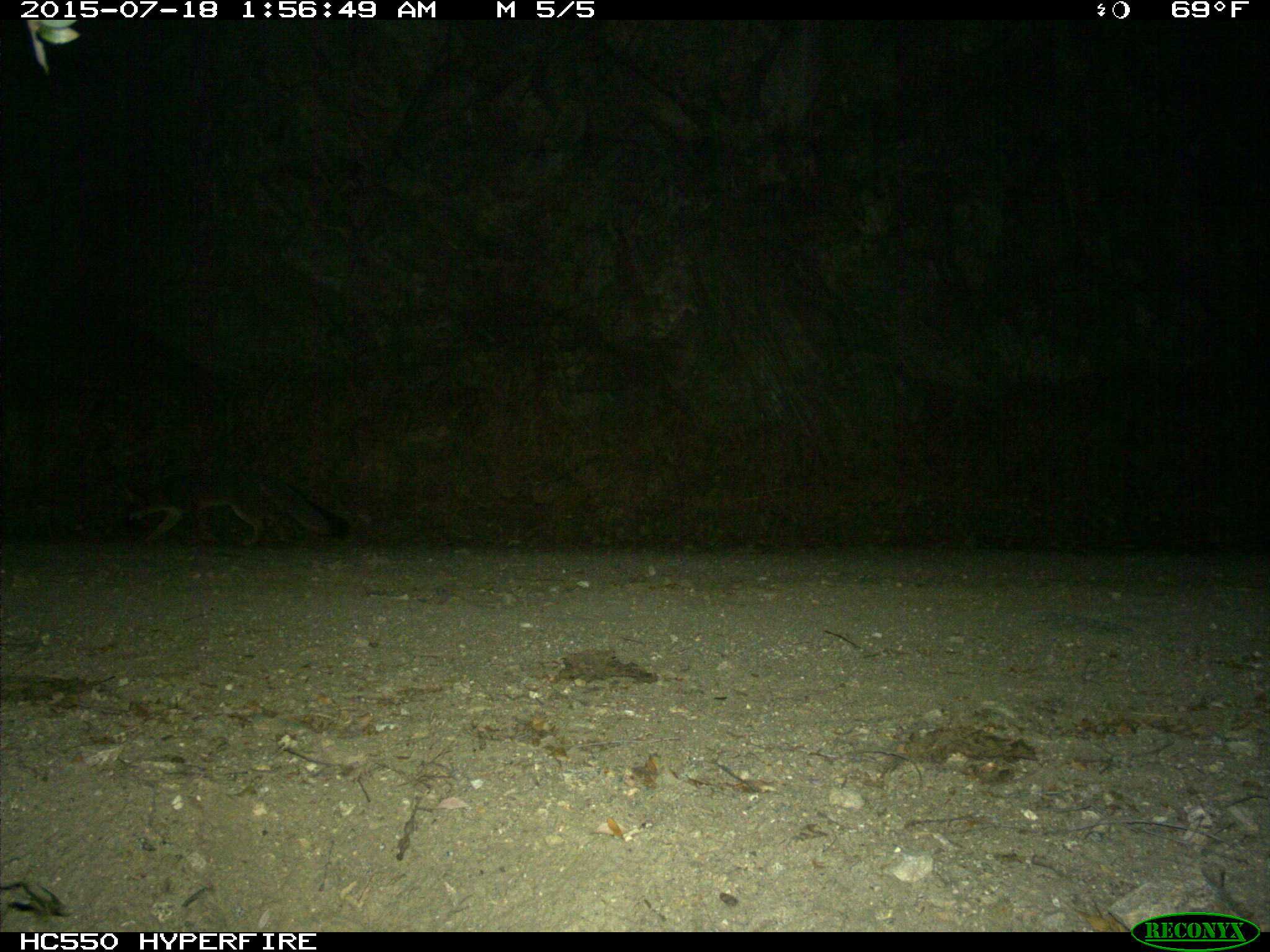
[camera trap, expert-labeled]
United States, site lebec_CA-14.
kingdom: Animalia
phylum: Chordata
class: Mammalia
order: Carnivora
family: Canidae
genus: Urocyon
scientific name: Urocyon cinereoargenteus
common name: gray fox